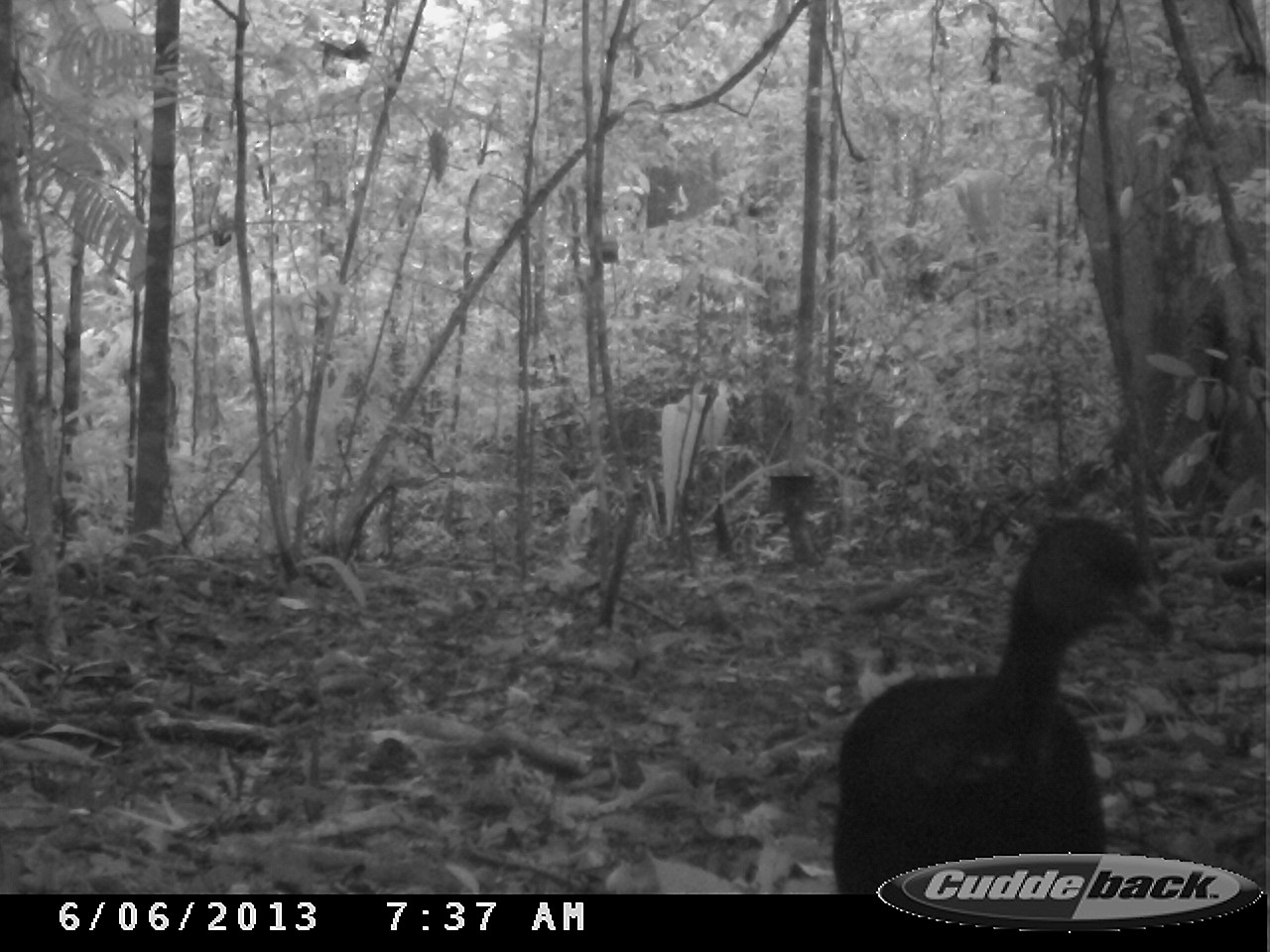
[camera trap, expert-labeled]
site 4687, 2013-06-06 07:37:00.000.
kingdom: Animalia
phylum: Chordata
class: Aves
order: Gruiformes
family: Psophiidae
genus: Psophia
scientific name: Psophia crepitans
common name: gray-winged trumpeter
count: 4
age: adult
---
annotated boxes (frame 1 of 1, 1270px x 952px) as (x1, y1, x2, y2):
psophia crepitans: (828, 513, 1173, 891)